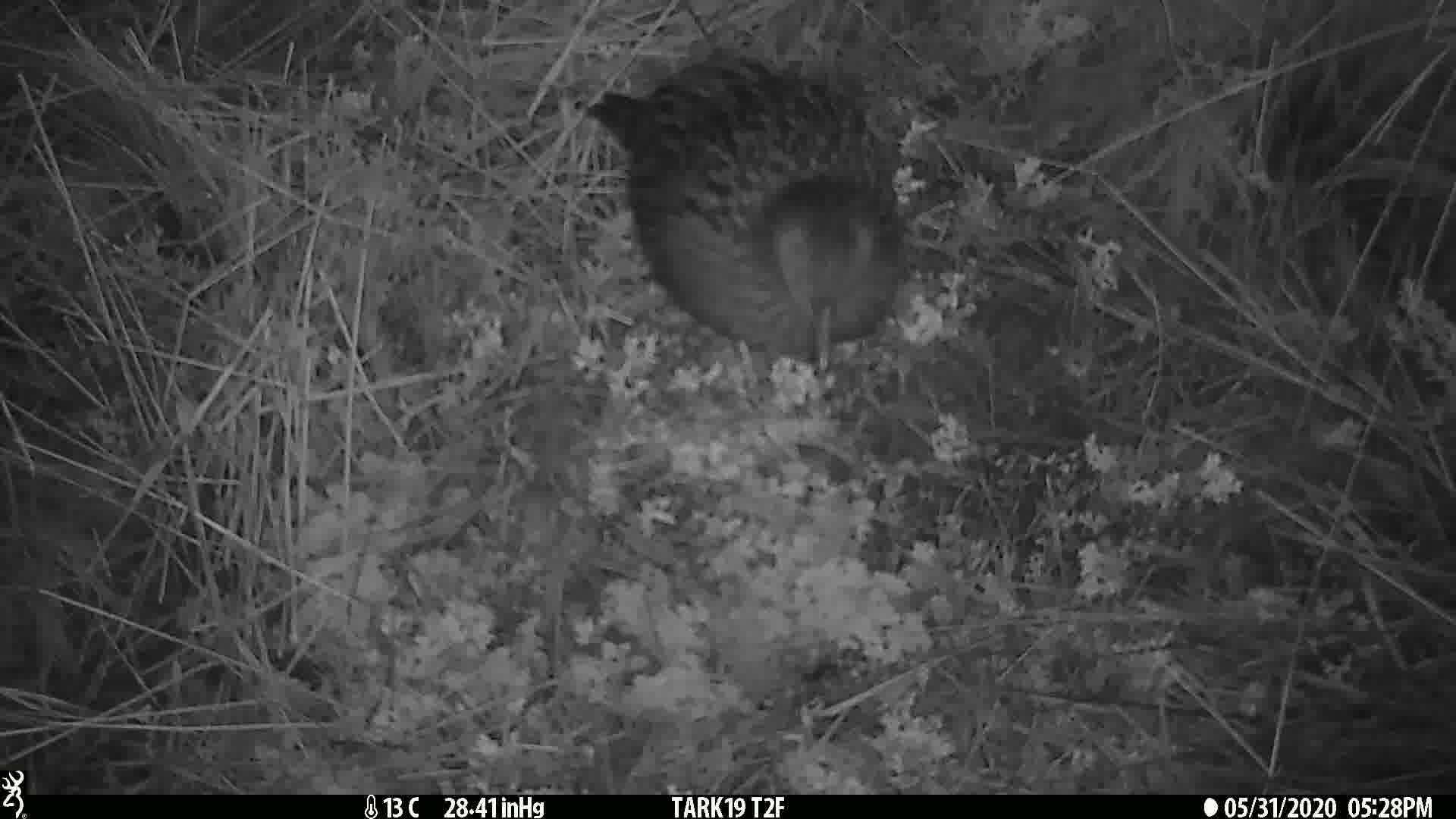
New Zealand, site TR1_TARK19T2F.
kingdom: Animalia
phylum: Chordata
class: Aves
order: Gruiformes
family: Rallidae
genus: Gallirallus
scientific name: Gallirallus australis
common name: weka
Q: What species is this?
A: Weka (Gallirallus australis).